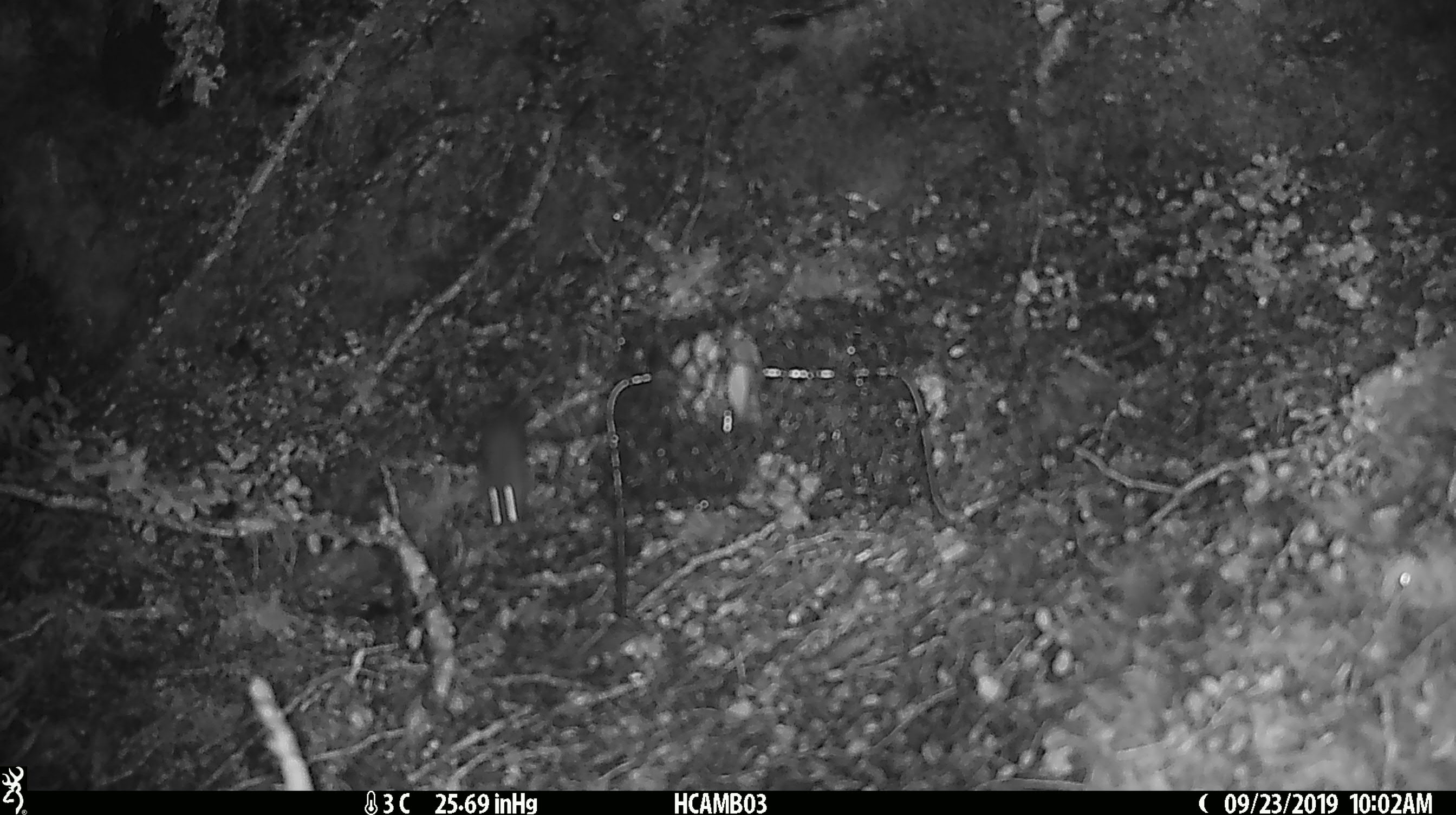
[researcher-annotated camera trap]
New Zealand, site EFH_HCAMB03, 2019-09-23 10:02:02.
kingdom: Animalia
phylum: Chordata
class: Mammalia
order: Rodentia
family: Muridae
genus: Mus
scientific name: Mus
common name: mouse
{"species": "mouse (Mus)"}